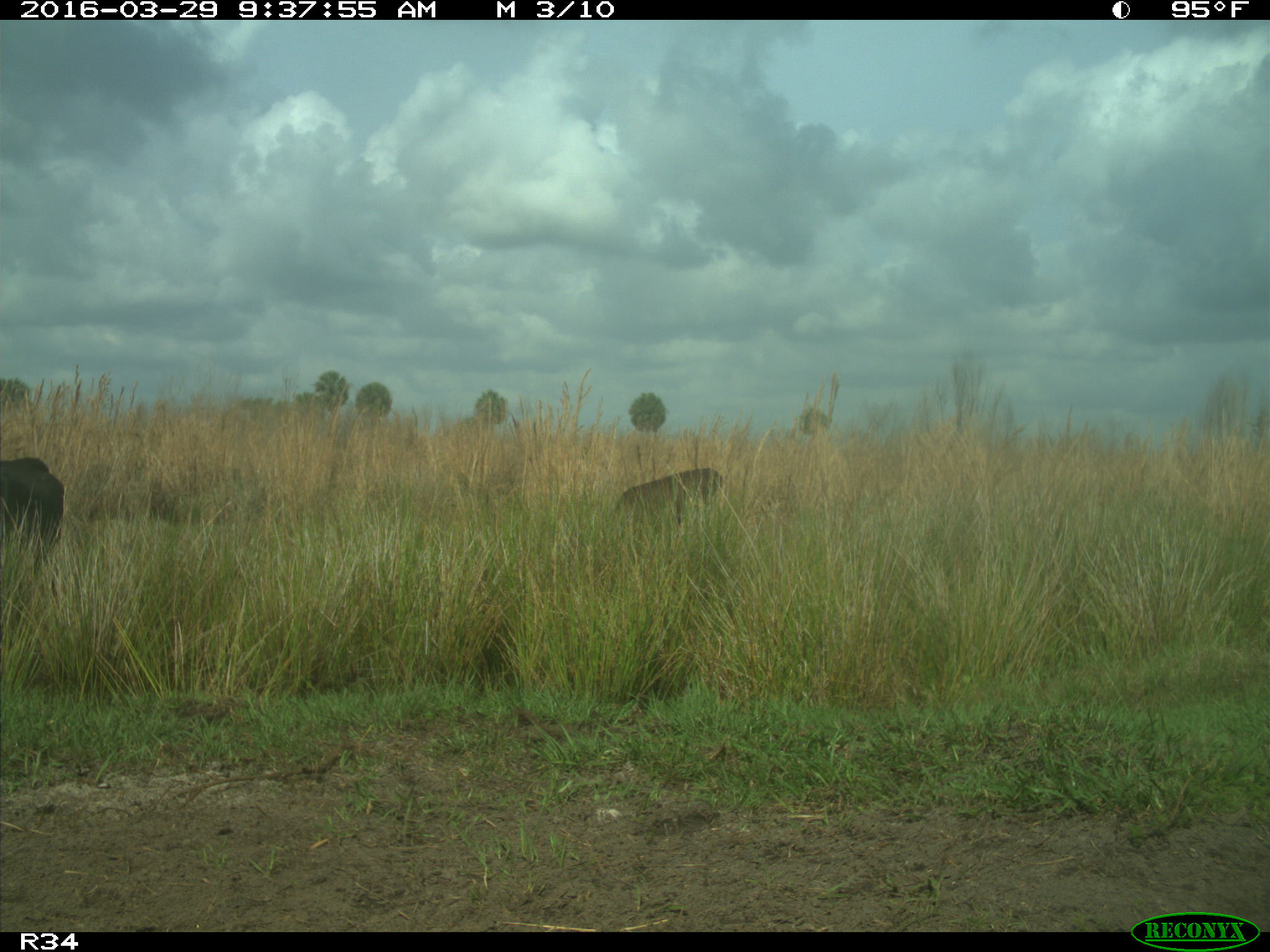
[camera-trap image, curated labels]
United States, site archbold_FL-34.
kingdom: Animalia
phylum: Chordata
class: Mammalia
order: Artiodactyla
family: Bovidae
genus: Bos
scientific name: Bos taurus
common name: domestic cow